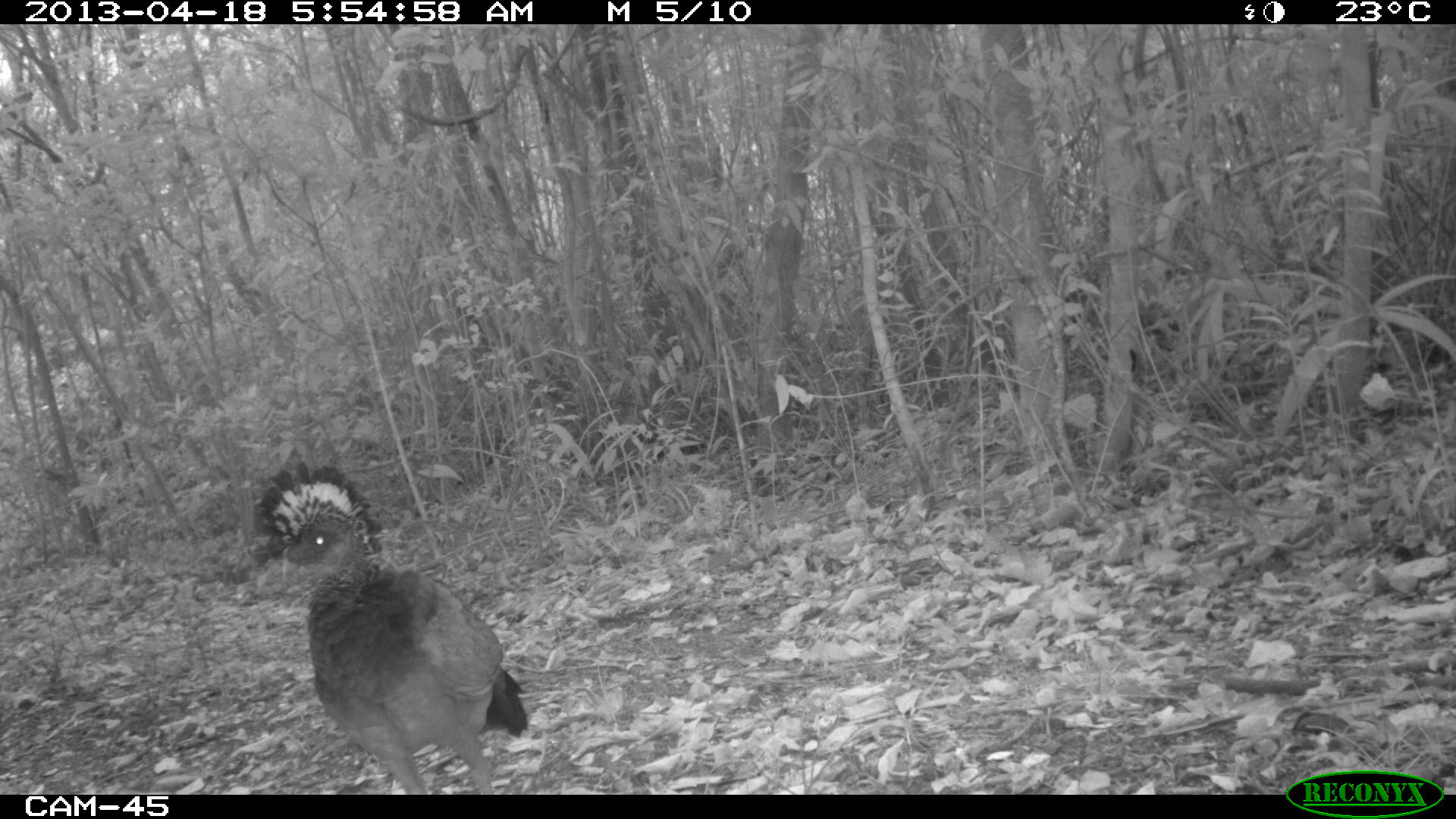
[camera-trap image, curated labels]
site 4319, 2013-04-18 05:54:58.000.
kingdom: Animalia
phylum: Chordata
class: Aves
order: Galliformes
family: Cracidae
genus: Crax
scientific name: Crax rubra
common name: great curassow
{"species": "Crax rubra (great curassow)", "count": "1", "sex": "female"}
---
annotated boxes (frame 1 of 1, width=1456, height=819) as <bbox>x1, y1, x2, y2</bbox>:
crax rubra: <bbox>253, 461, 527, 795</bbox>